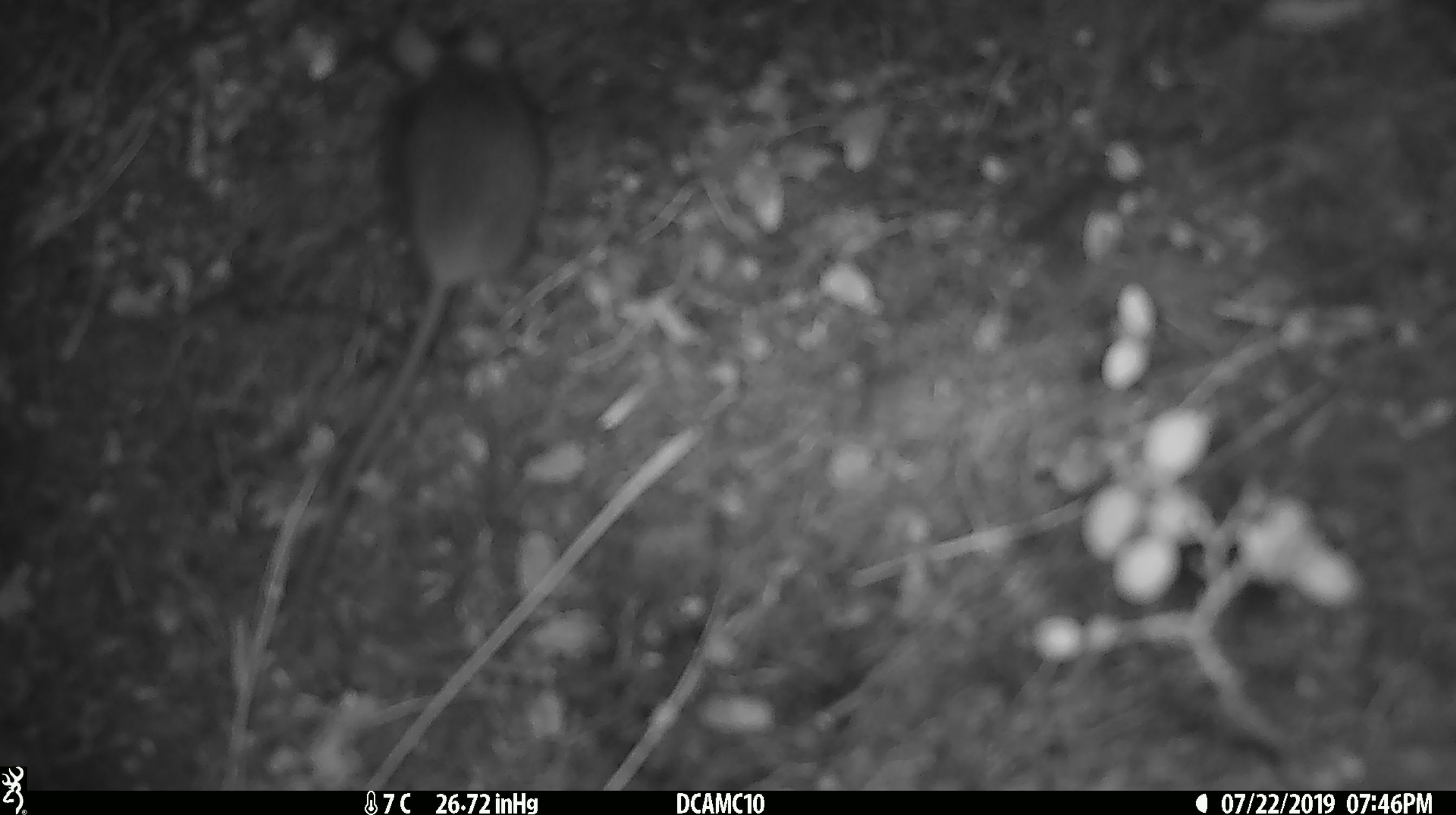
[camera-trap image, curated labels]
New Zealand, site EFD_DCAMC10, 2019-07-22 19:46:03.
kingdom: Animalia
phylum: Chordata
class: Mammalia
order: Rodentia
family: Muridae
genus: Mus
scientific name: Mus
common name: mouse